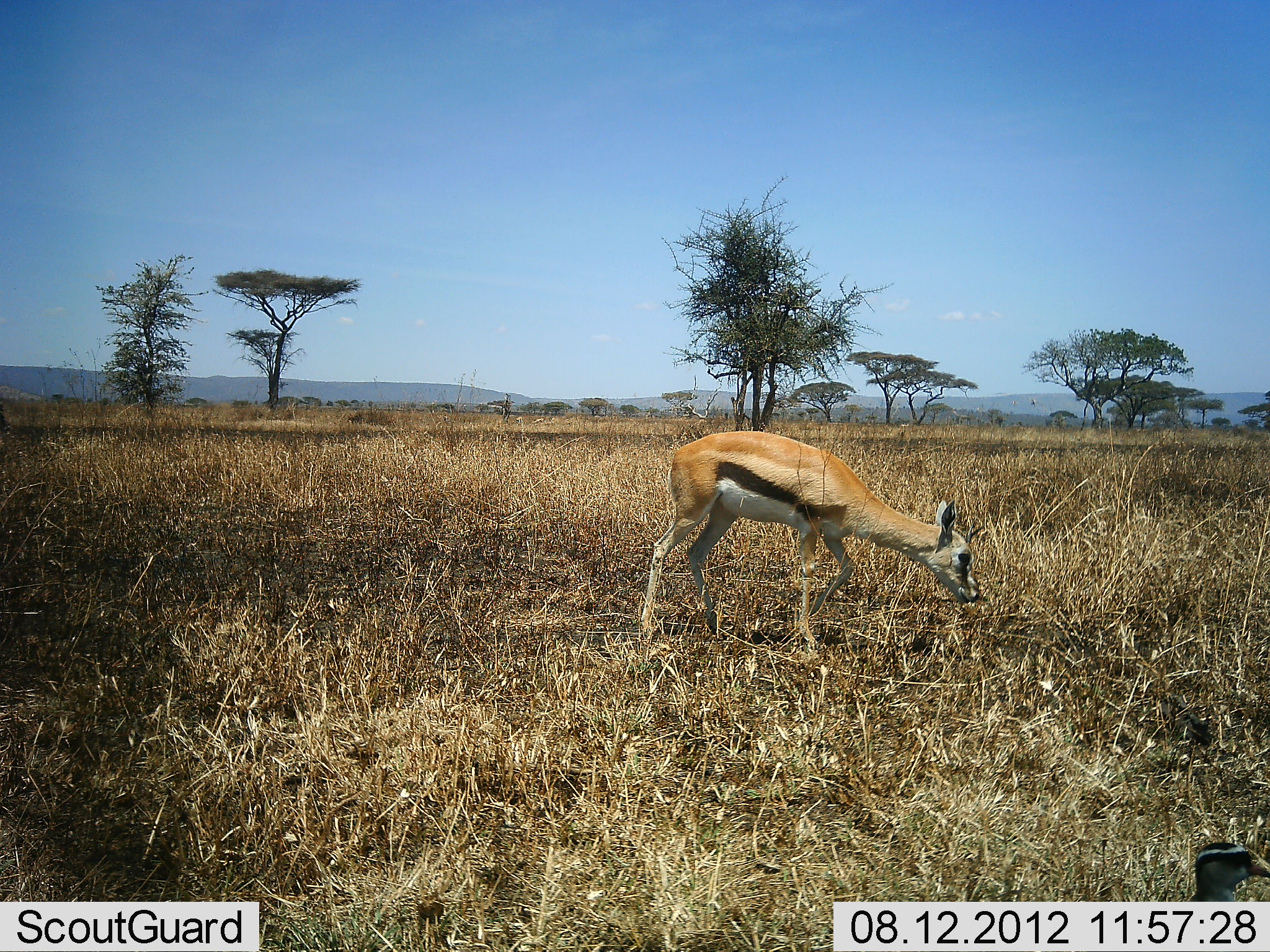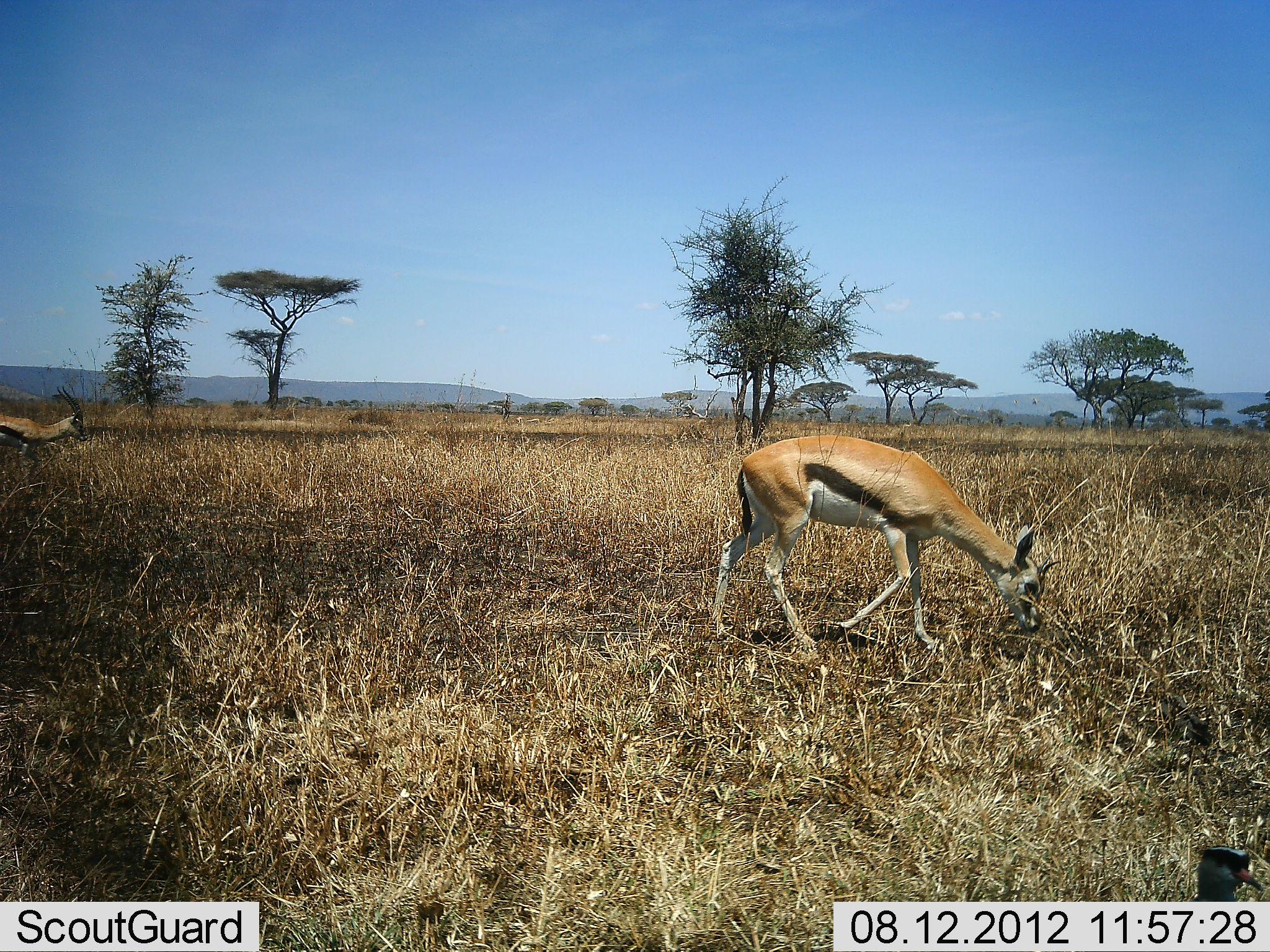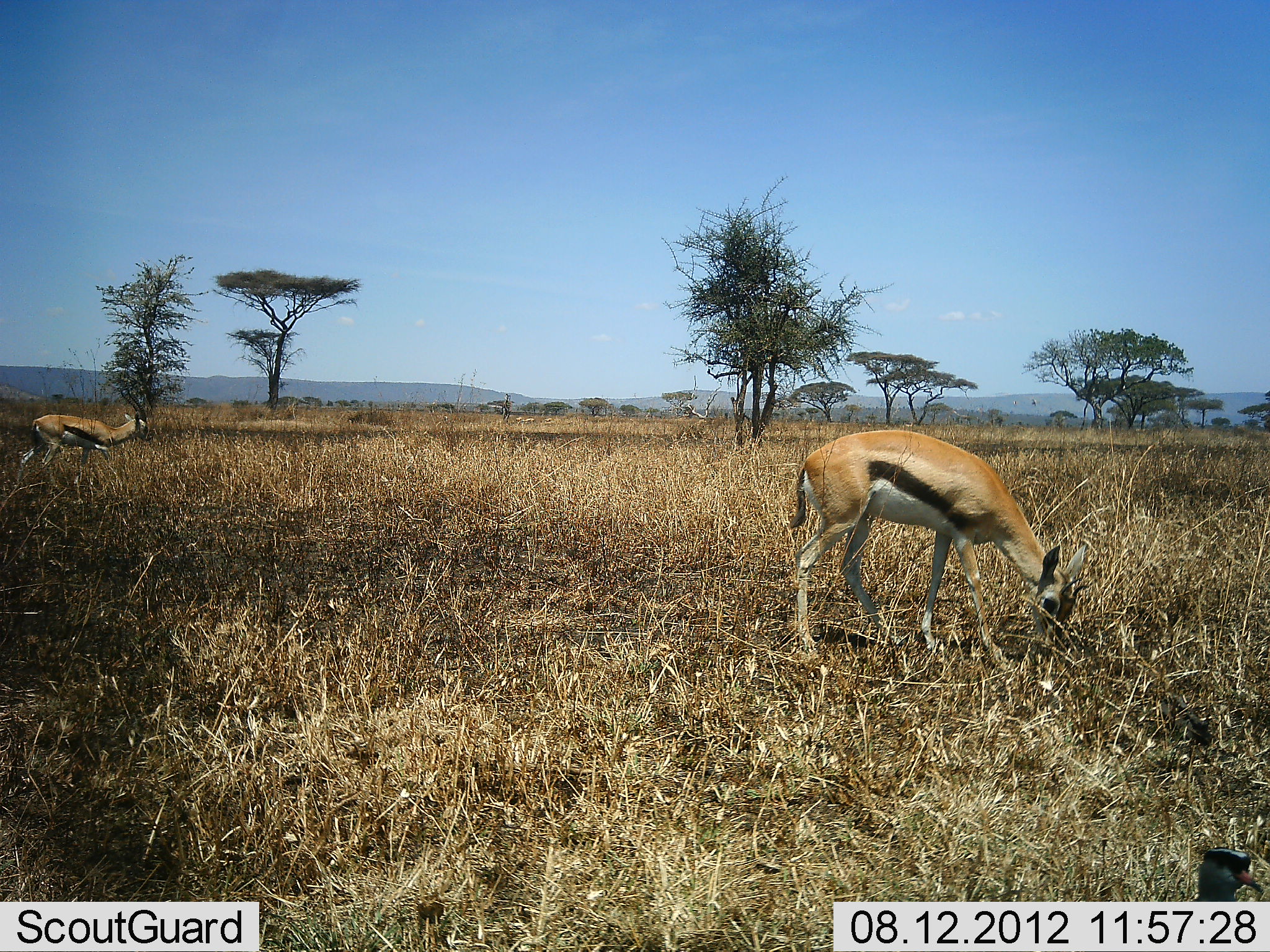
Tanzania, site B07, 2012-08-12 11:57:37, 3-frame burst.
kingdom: Animalia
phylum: Chordata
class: Mammalia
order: Artiodactyla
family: Bovidae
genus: Eudorcas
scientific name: Eudorcas thomsonii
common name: thomson's gazelle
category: gazellethomsons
Gazellethomsons (thomson's gazelle) (Eudorcas thomsonii), count 2. Behavior (volunteer vote fractions): standing 21%, resting 0%, moving 53%, interacting 0%. Young present (vote fraction): 0%. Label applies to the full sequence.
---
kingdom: Animalia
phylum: Chordata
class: Aves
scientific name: Aves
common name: bird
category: otherbird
Otherbird (bird) (Aves), count 1. Behavior (volunteer vote fractions): standing 80%, resting 0%, moving 20%, interacting 0%. Young present (vote fraction): 0%. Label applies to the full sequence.